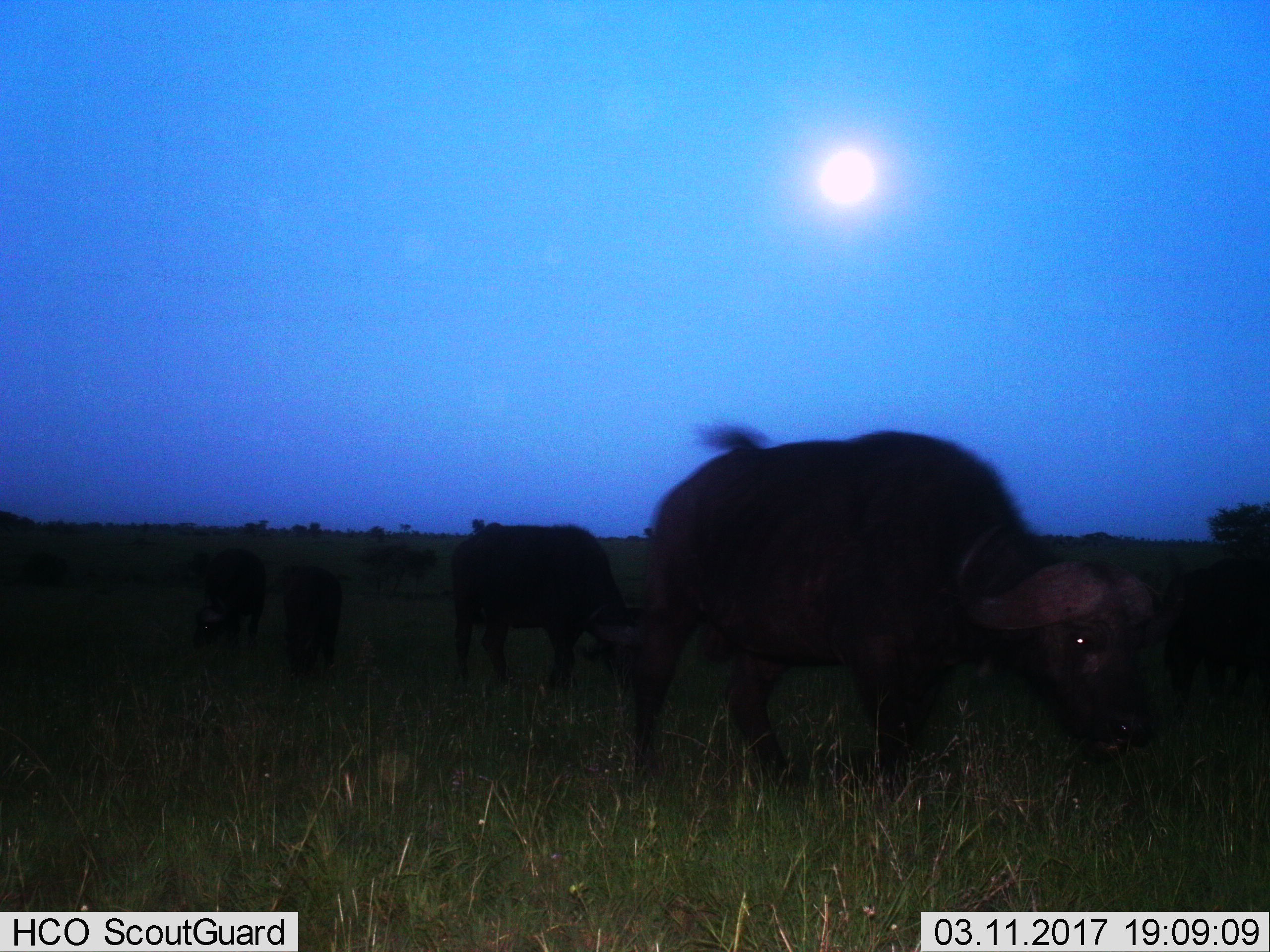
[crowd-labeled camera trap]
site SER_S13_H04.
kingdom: Animalia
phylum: Chordata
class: Mammalia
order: Artiodactyla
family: Bovidae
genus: Syncerus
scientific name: Syncerus caffer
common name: african buffalo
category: buffalo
Buffalo (african buffalo) (Syncerus caffer), count 5. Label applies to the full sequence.